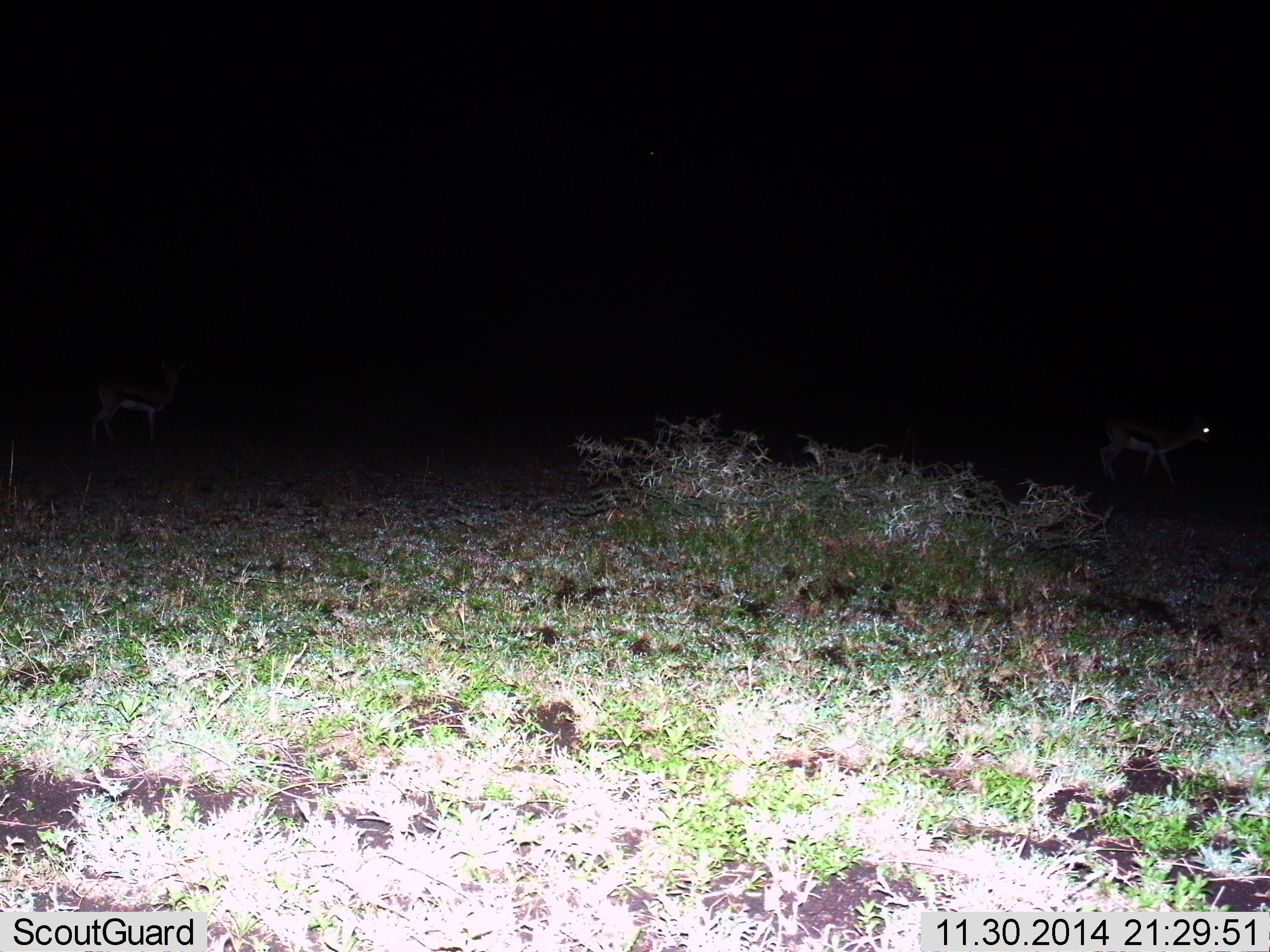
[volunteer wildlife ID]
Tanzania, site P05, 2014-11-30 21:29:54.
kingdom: Animalia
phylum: Chordata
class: Mammalia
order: Artiodactyla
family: Bovidae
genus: Eudorcas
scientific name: Eudorcas thomsonii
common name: thomson's gazelle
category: gazellethomsons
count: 2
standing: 60%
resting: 0%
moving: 60%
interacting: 0%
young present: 0%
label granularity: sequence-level